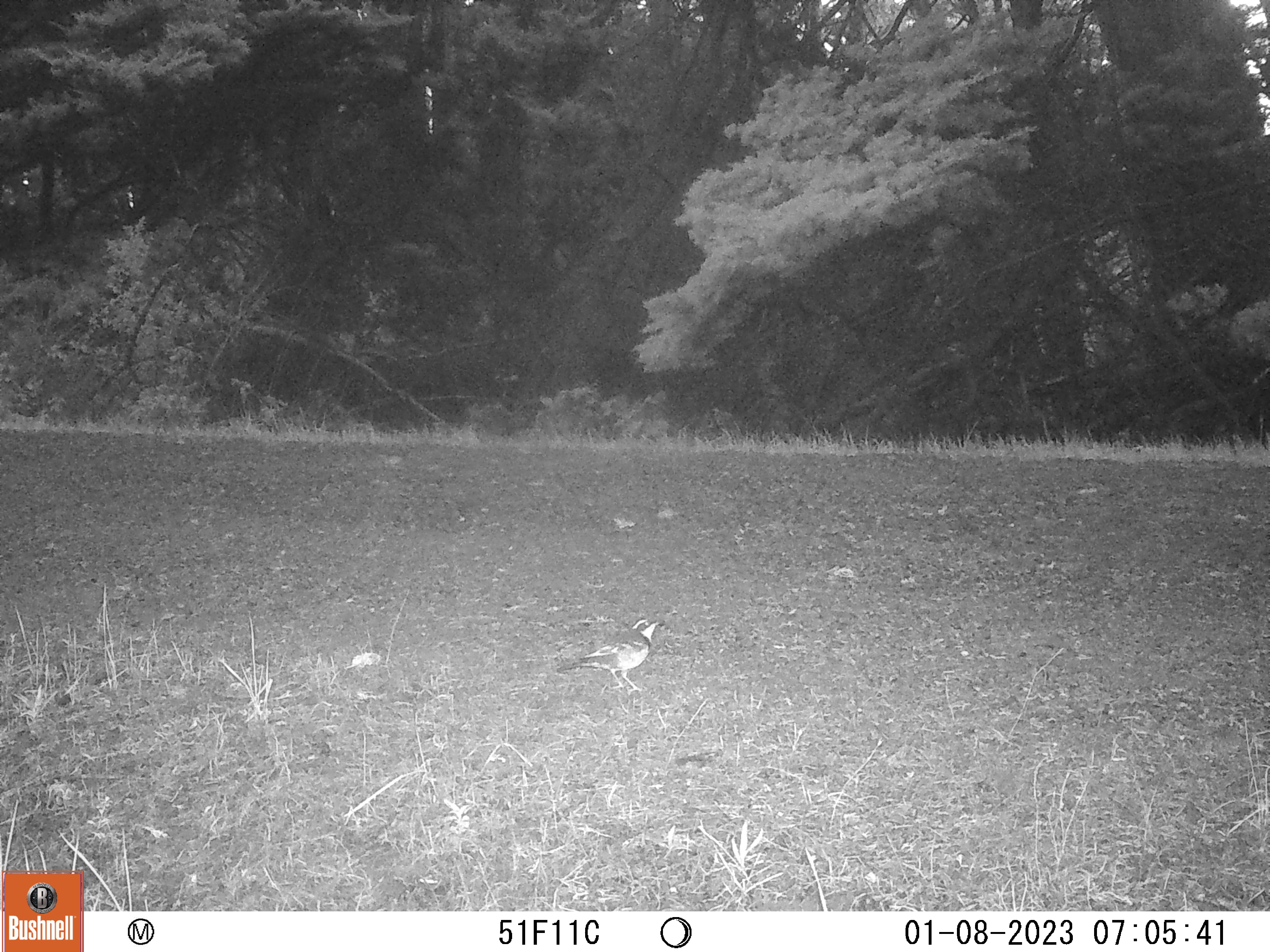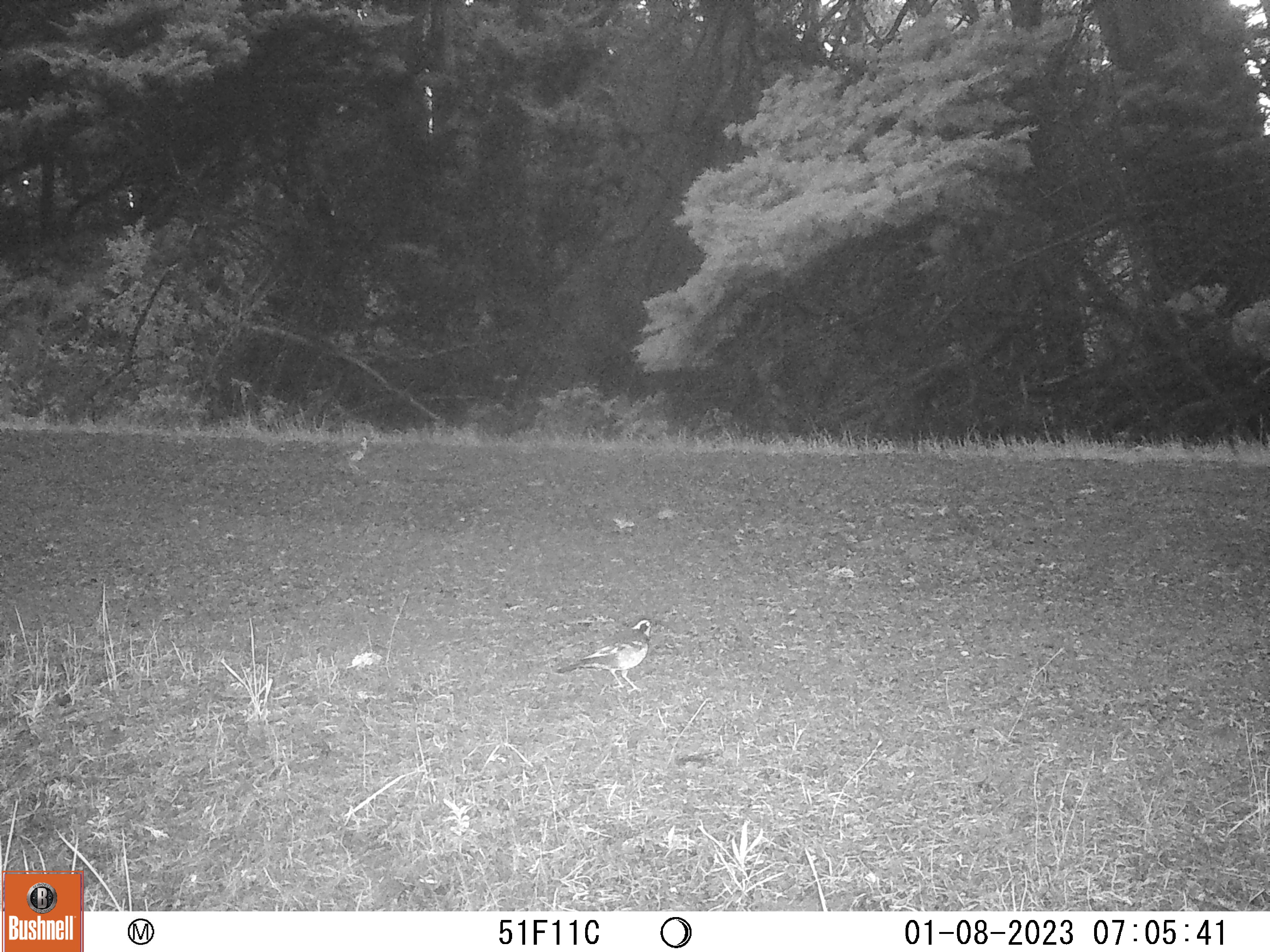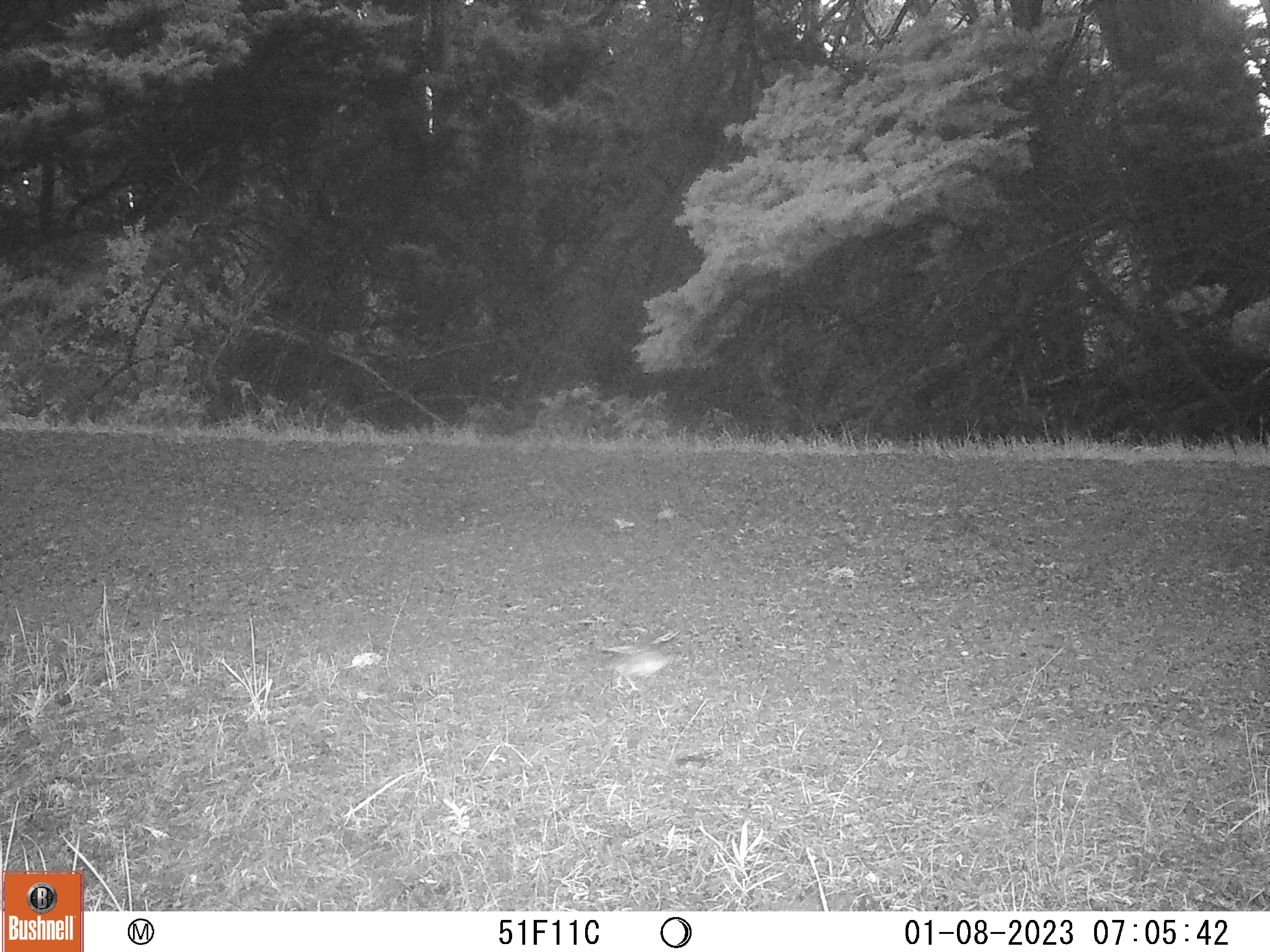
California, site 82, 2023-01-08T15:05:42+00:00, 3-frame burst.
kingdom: Animalia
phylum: Chordata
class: Aves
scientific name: Aves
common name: bird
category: unknown bird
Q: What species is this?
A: Unknown bird (bird) (Aves).